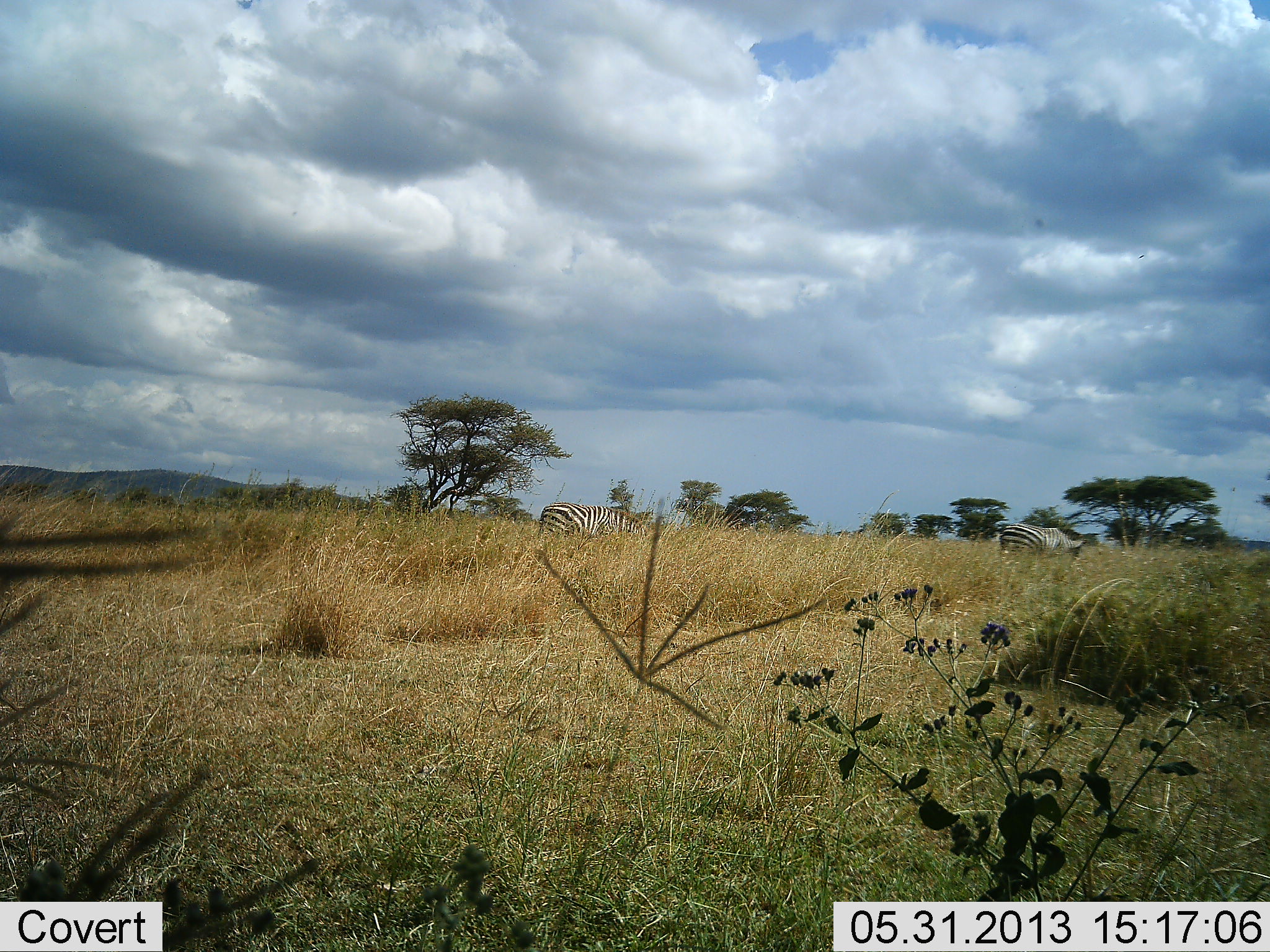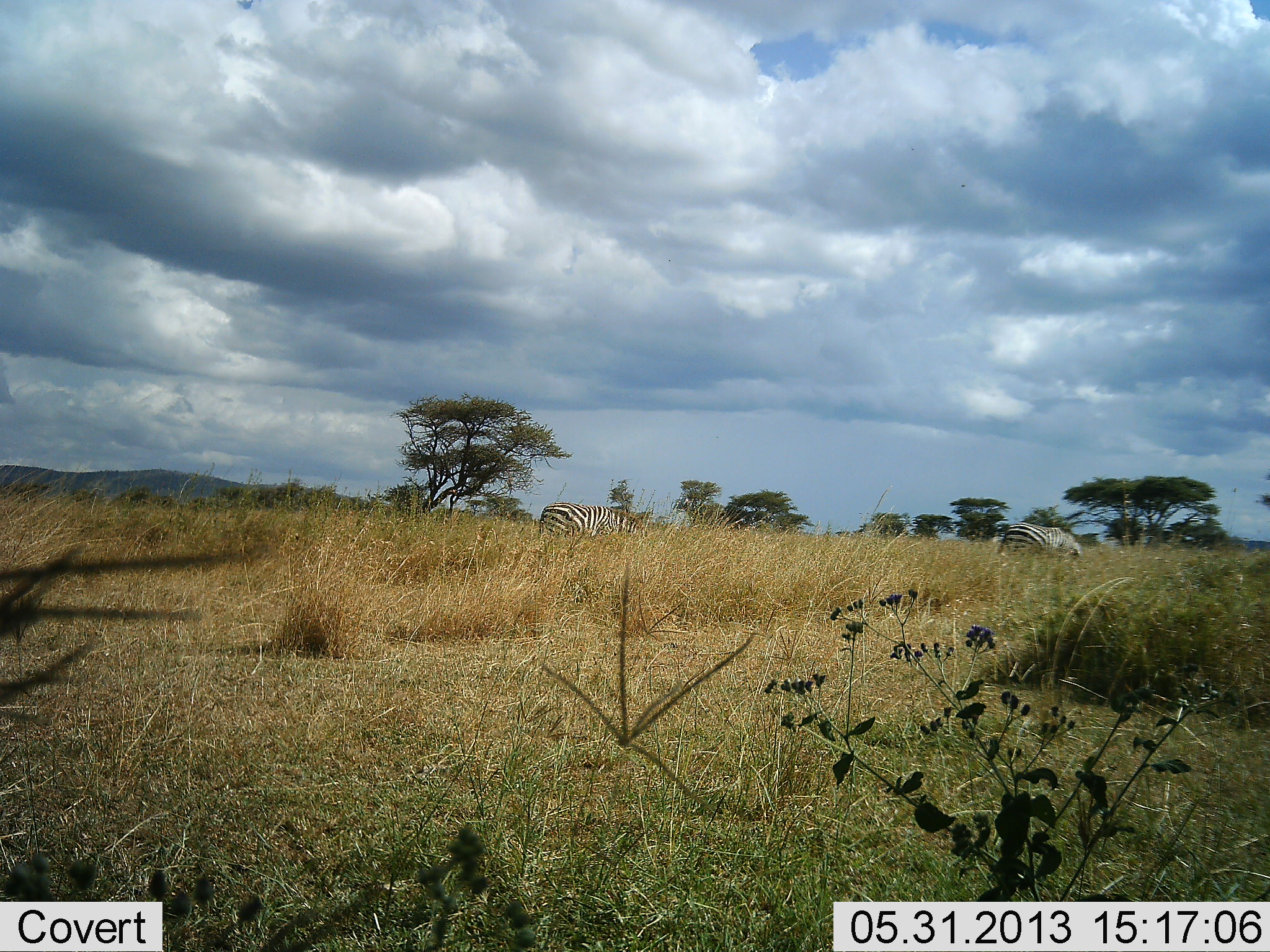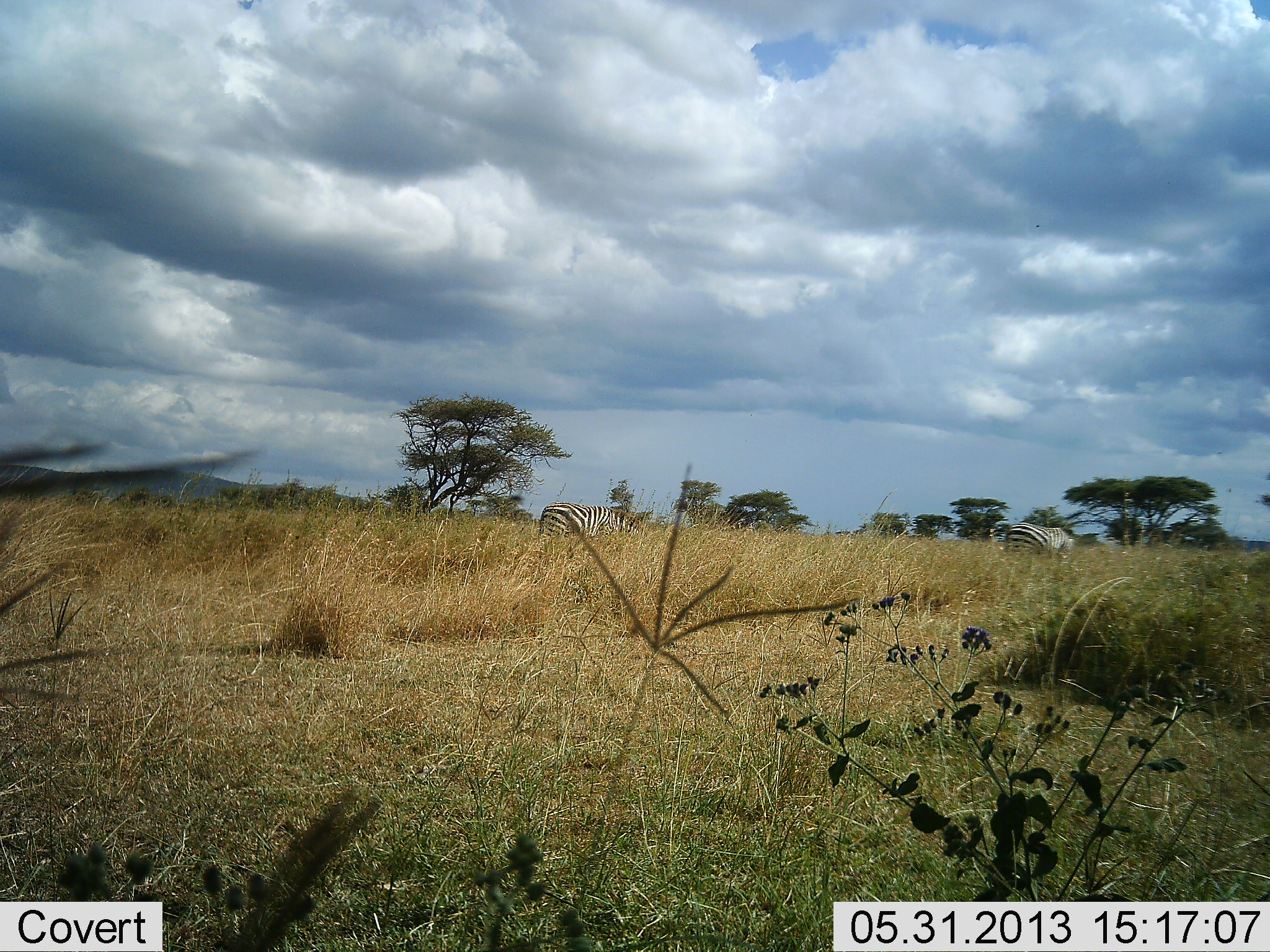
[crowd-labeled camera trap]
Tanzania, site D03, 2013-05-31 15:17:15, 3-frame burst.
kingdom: Animalia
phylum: Chordata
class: Mammalia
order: Perissodactyla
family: Equidae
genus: Equus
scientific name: Equus quagga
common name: plains zebra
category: zebra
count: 2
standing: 41%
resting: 3%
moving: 6%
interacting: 0%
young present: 0%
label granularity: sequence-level